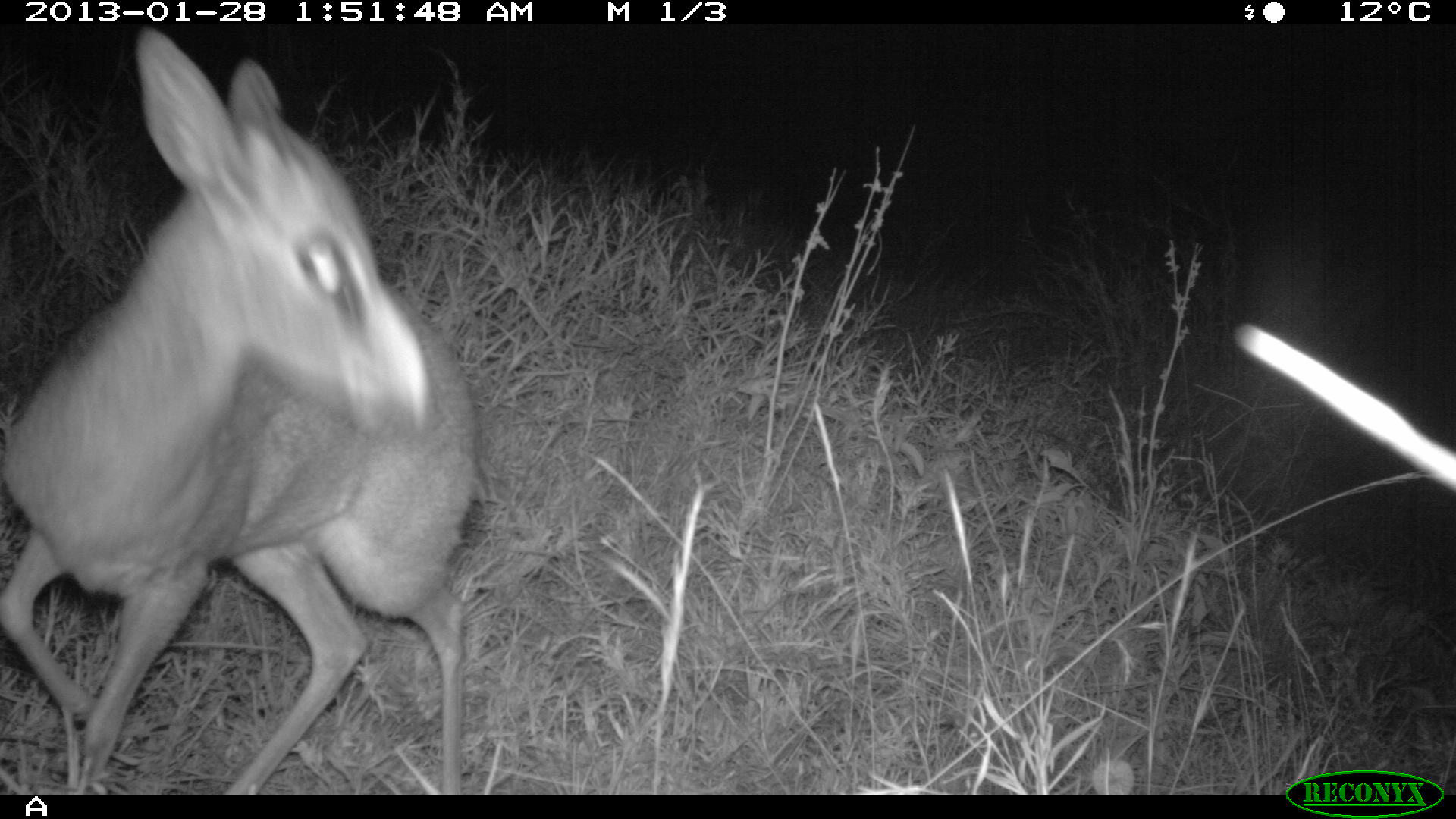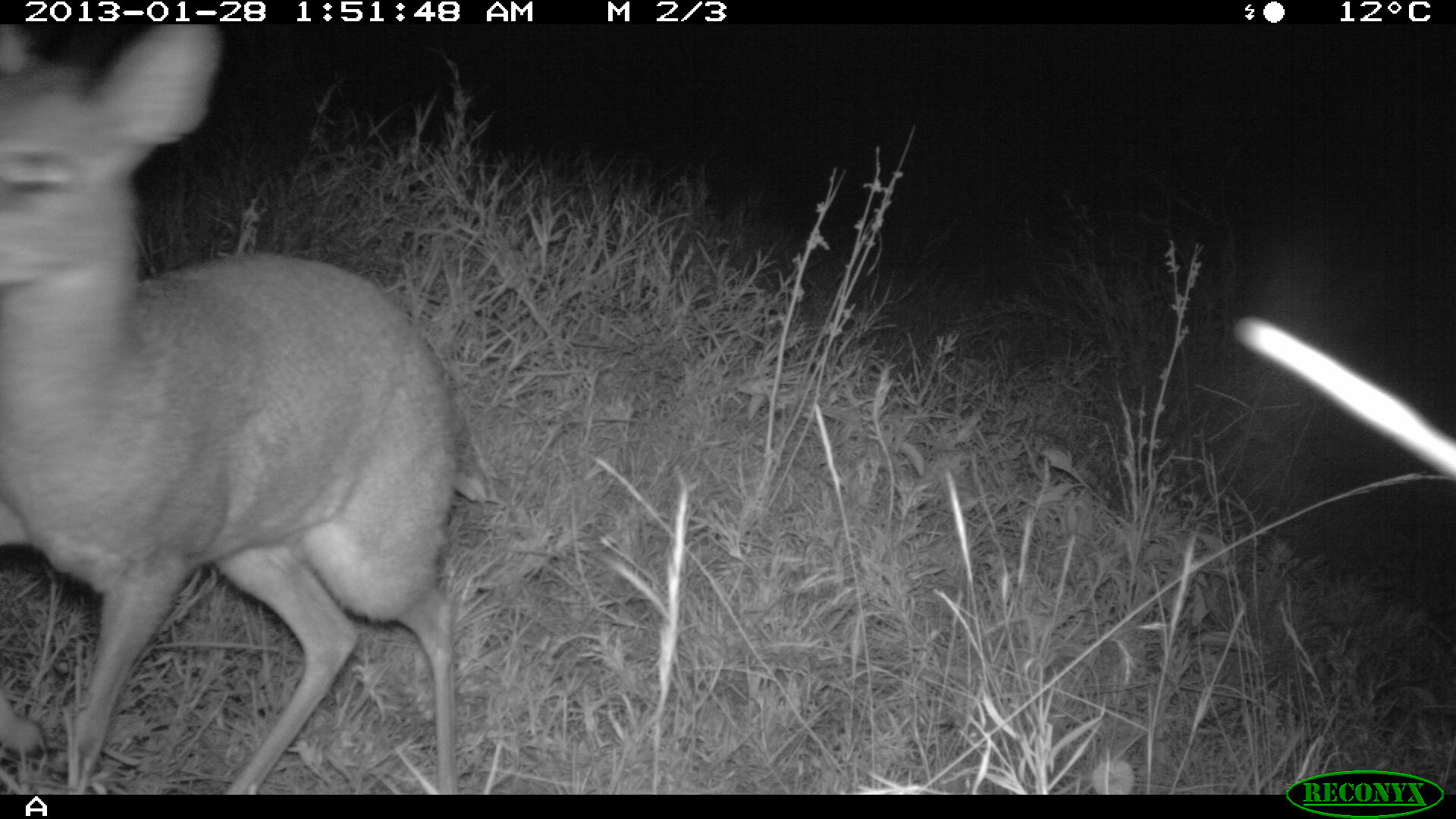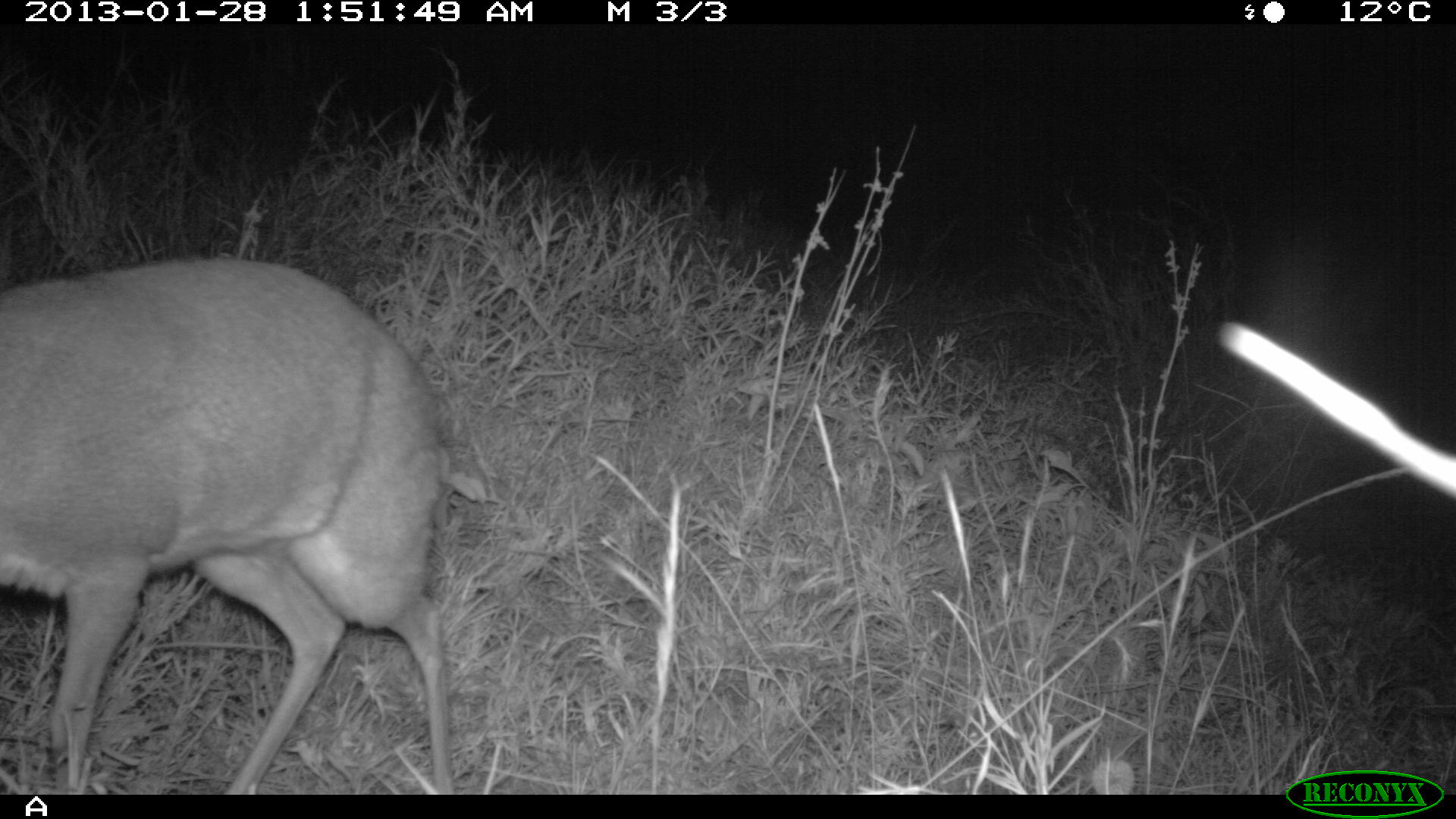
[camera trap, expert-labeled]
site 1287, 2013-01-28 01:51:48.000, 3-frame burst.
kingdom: Animalia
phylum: Chordata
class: Mammalia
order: Artiodactyla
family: Bovidae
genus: Madoqua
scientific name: Madoqua guentheri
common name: günther's dik-dik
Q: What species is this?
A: Madoqua guentheri (günther's dik-dik).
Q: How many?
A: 1.